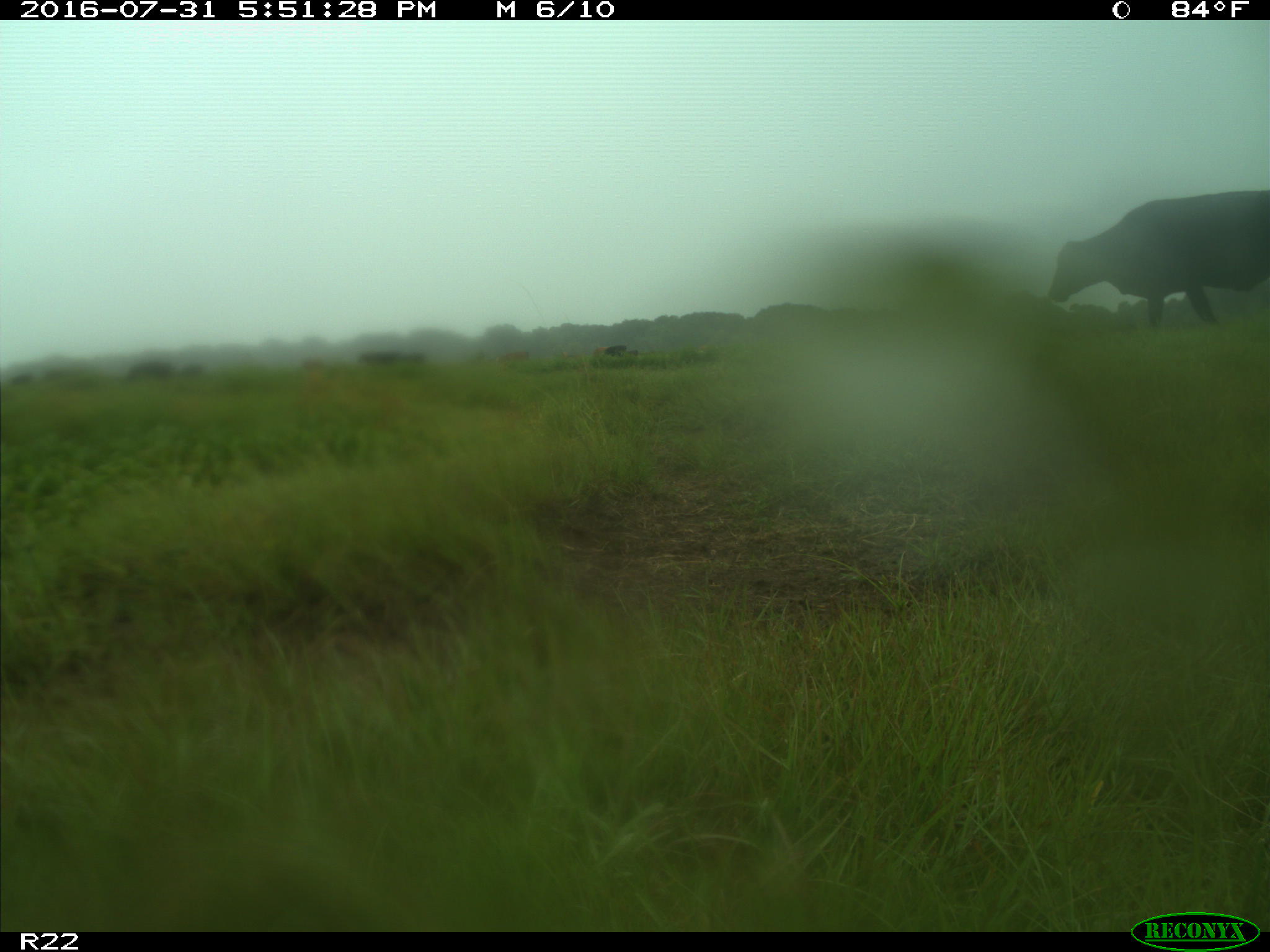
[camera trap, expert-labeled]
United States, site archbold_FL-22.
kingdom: Animalia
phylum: Chordata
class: Mammalia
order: Artiodactyla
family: Bovidae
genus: Bos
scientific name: Bos taurus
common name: domestic cow